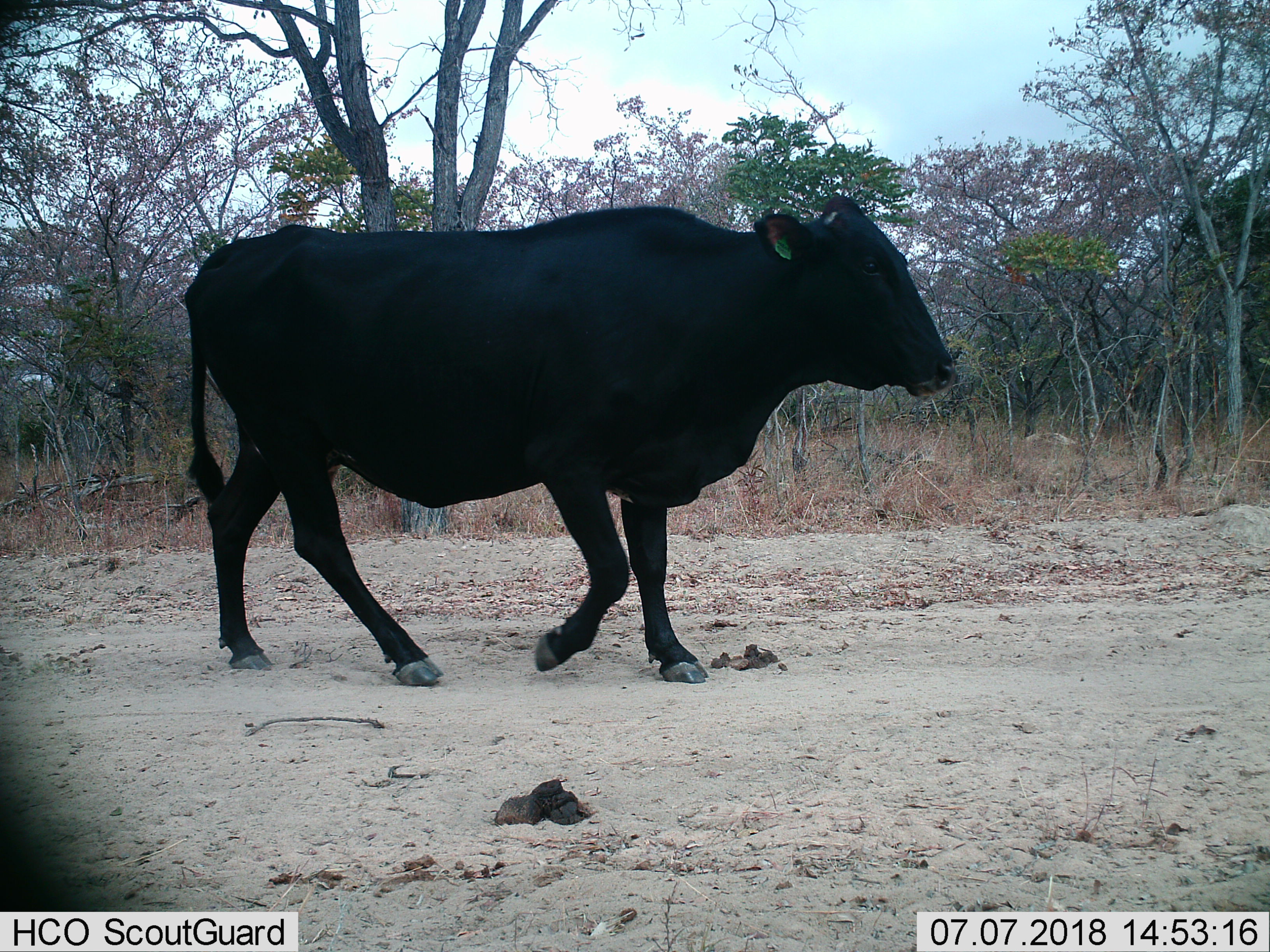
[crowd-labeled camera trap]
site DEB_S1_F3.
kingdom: Animalia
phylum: Chordata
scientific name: Vertebrata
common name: domestic animal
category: domesticanimal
Domesticanimal (domestic animal) (Vertebrata), count 1. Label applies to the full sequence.